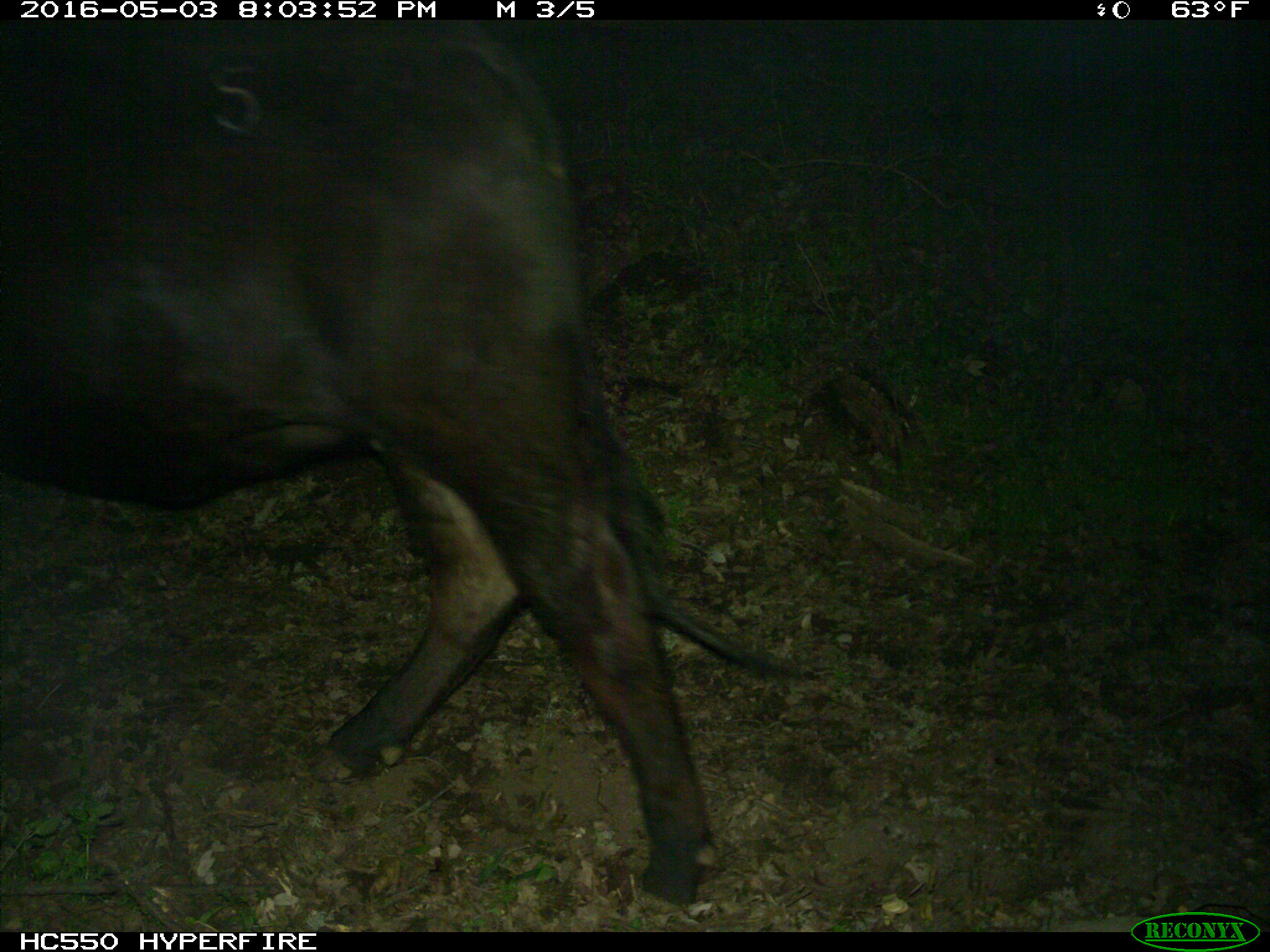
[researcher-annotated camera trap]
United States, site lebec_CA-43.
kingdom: Animalia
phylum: Chordata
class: Mammalia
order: Artiodactyla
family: Bovidae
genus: Bos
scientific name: Bos taurus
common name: domestic cow